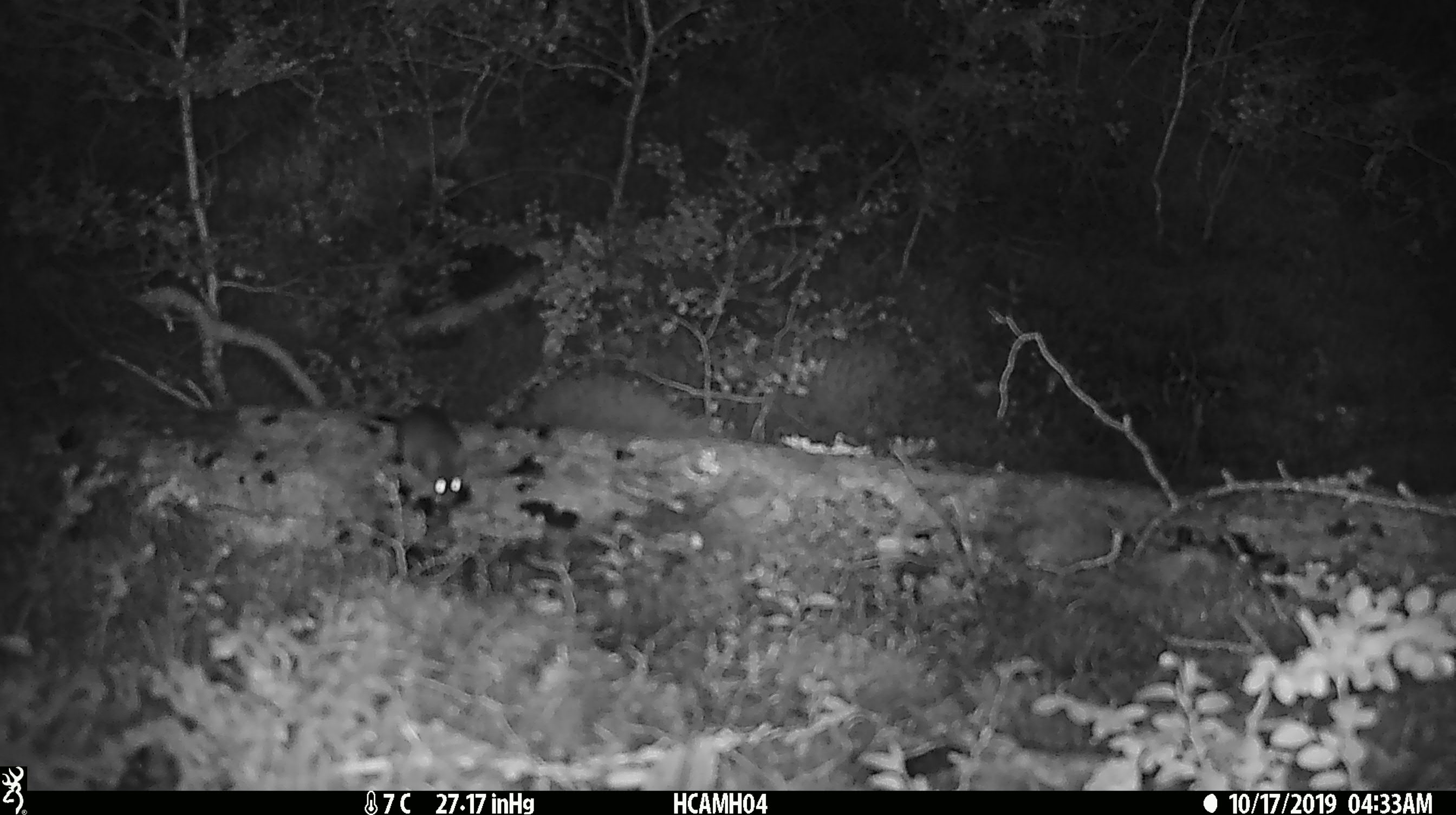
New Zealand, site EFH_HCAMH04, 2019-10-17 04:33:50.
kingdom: Animalia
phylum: Chordata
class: Mammalia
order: Rodentia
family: Muridae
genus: Mus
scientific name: Mus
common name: mouse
Mouse (Mus).